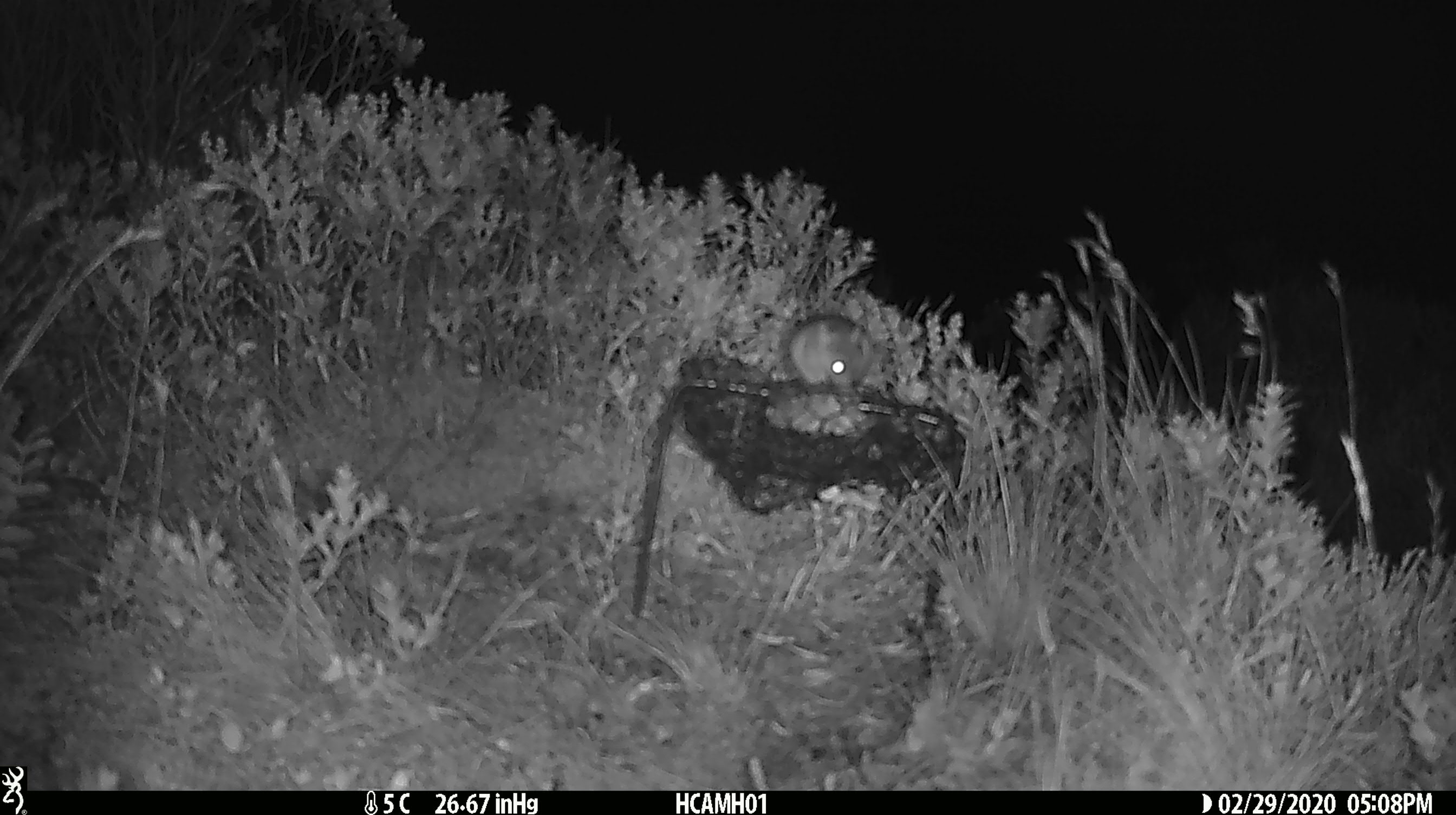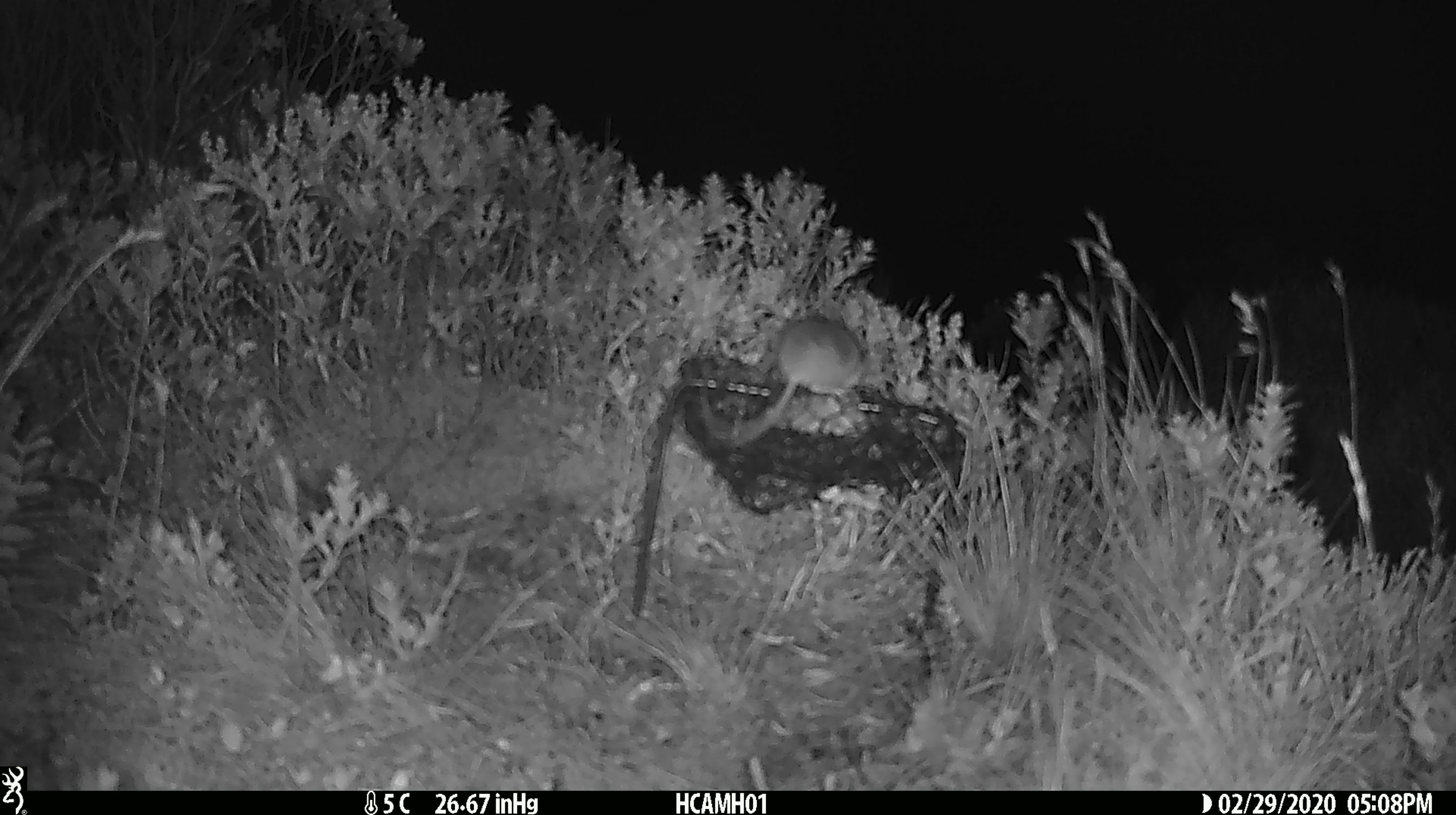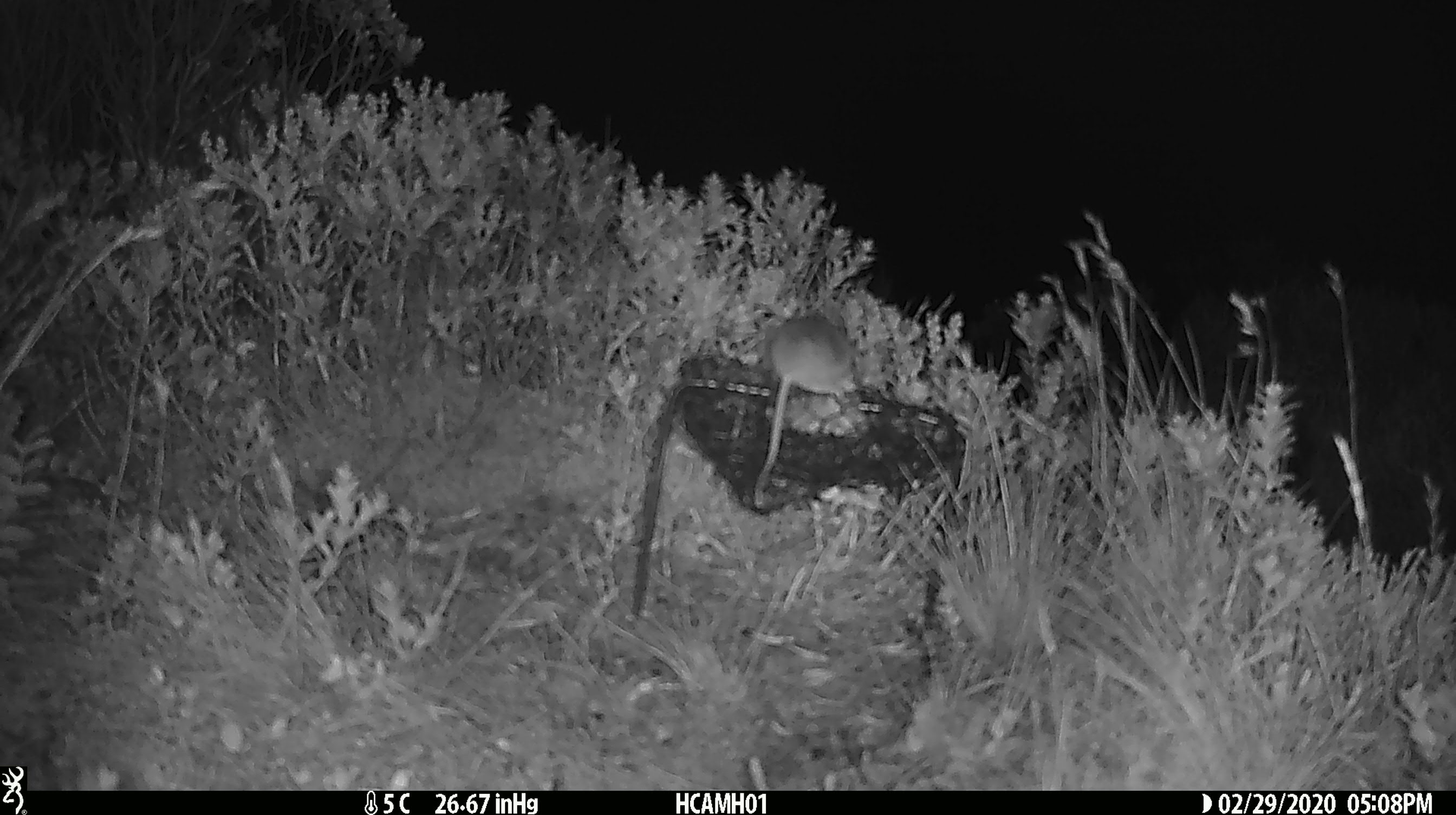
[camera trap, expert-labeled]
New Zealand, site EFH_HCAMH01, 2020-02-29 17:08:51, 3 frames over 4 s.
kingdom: Animalia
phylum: Chordata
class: Mammalia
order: Rodentia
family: Muridae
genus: Mus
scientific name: Mus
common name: mouse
Mouse (Mus).